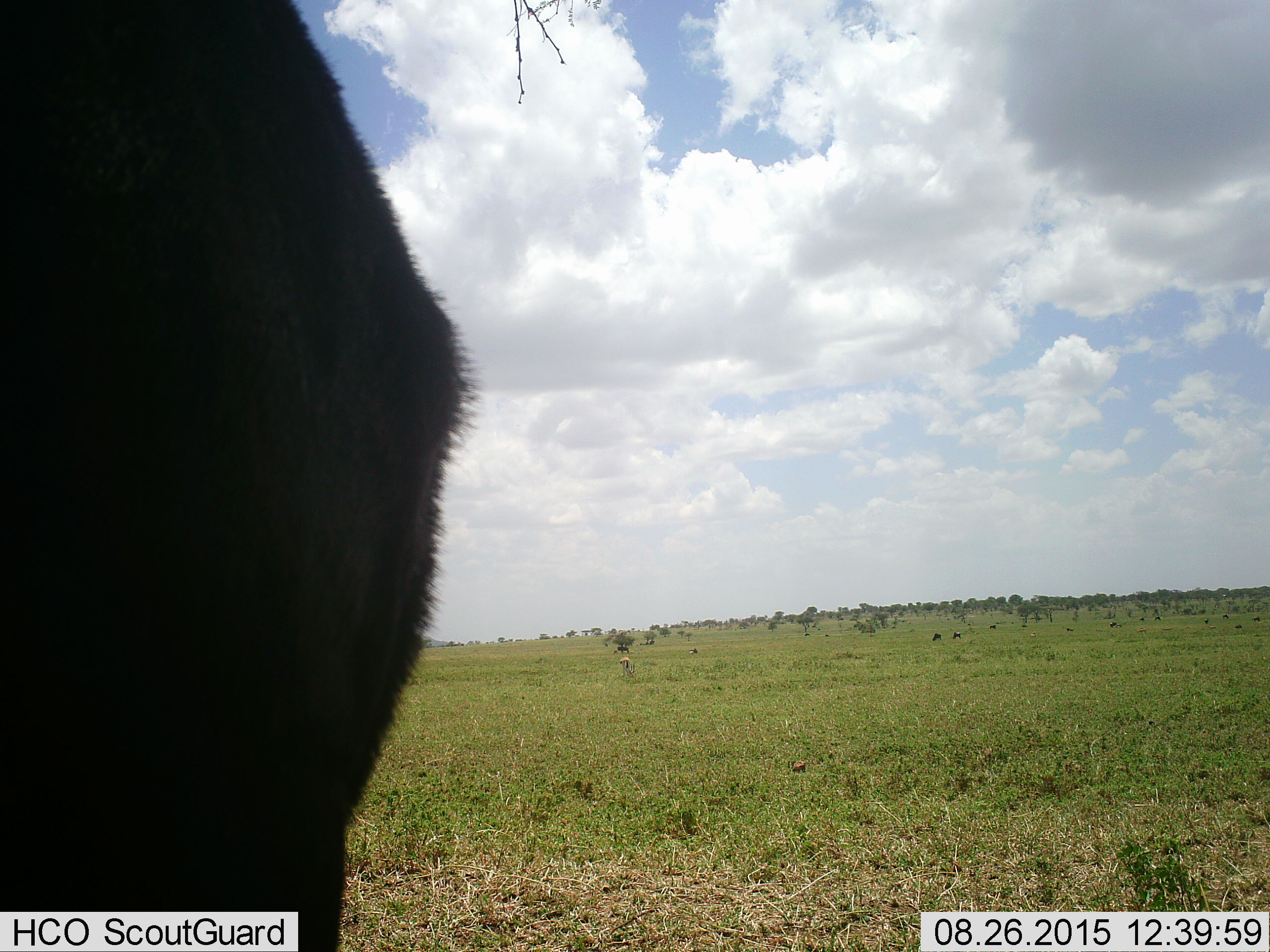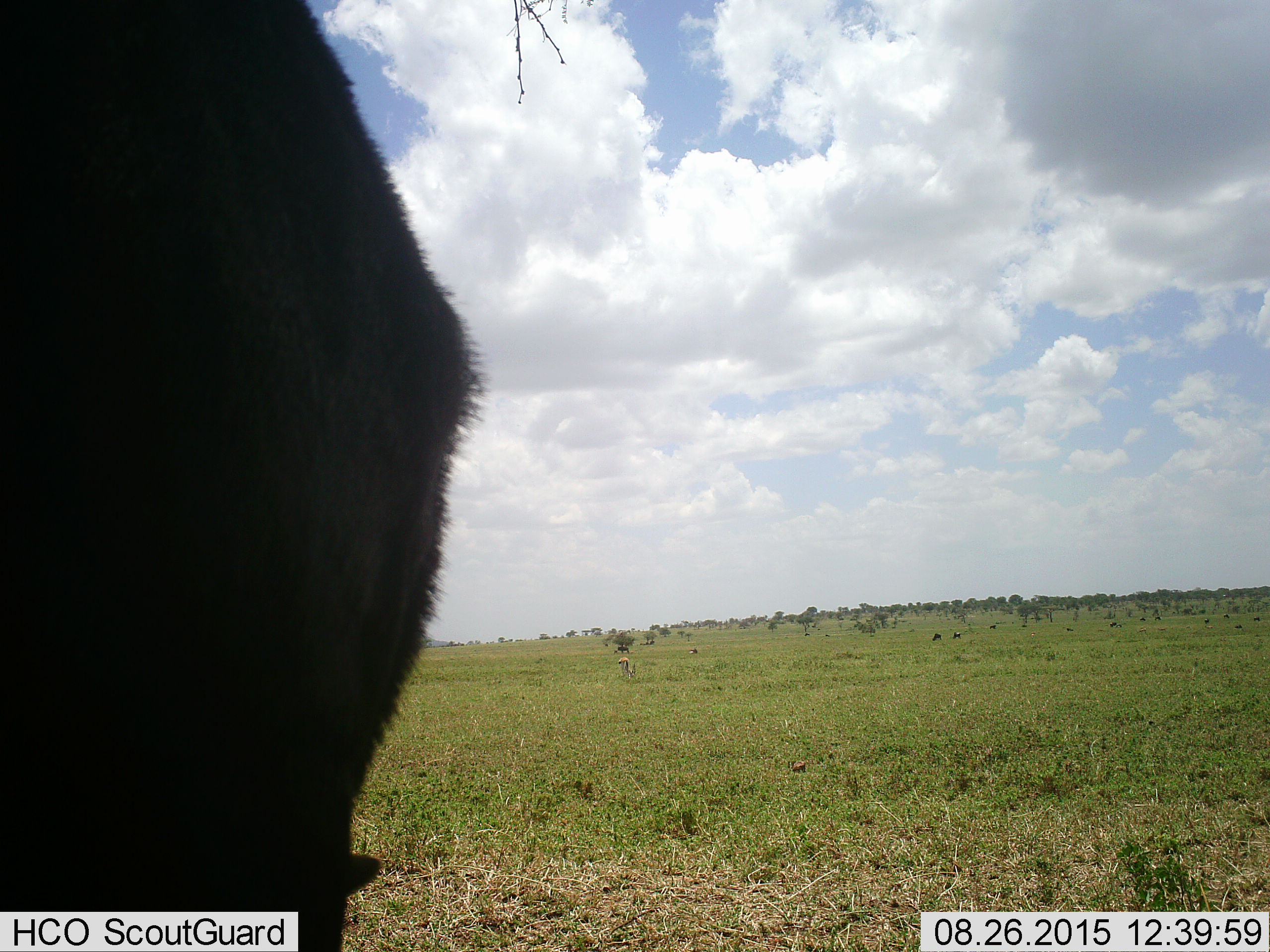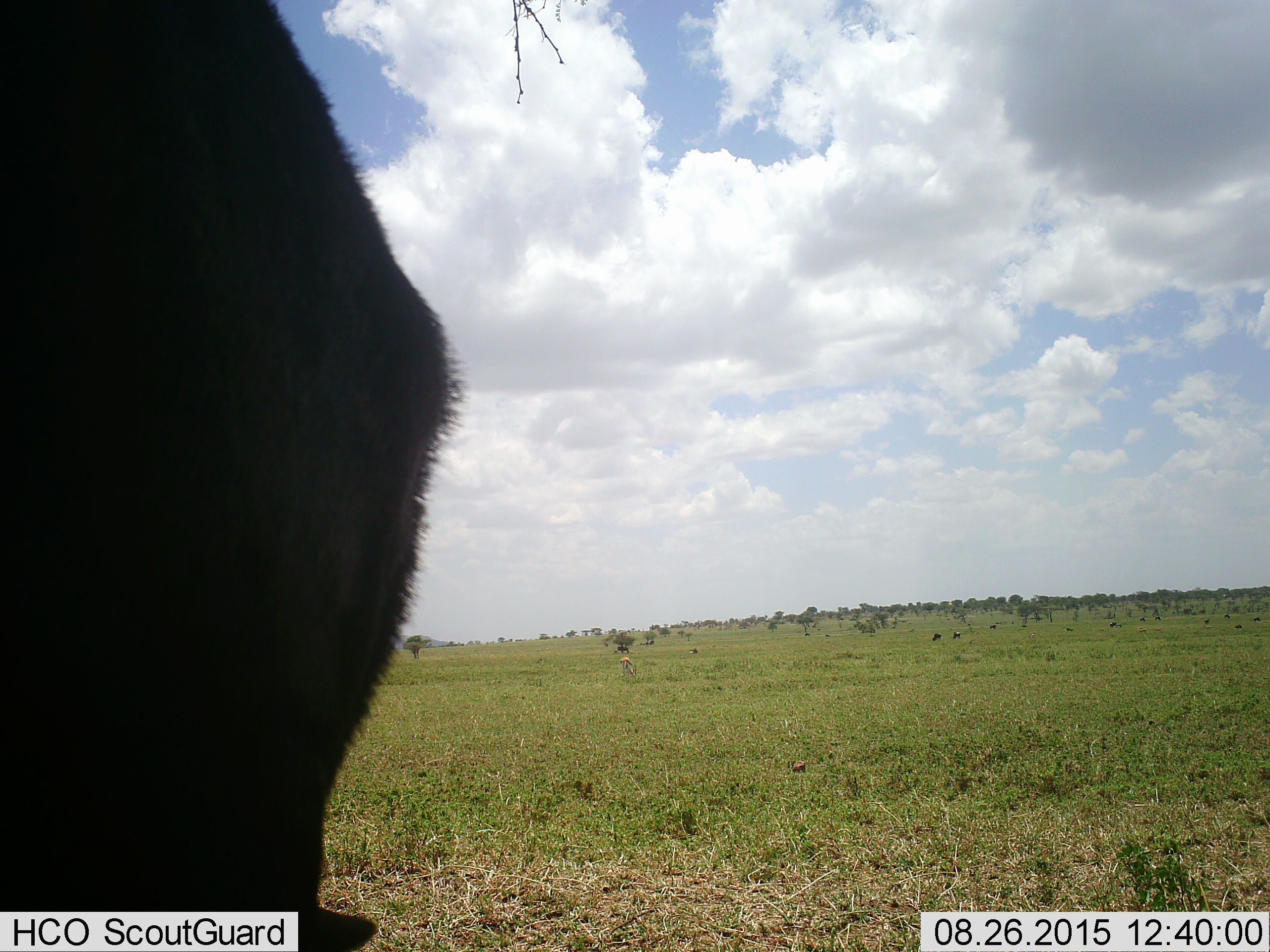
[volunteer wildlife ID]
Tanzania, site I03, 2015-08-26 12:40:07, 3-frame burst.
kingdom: Animalia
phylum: Chordata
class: Mammalia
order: Artiodactyla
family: Bovidae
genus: Eudorcas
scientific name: Eudorcas thomsonii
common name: thomson's gazelle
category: gazellethomsons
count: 4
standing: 75%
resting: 0%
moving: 0%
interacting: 0%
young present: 0%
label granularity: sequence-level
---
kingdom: Animalia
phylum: Chordata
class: Mammalia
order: Artiodactyla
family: Bovidae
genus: Connochaetes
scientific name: Connochaetes taurinus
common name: blue wildebeest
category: wildebeest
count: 11-50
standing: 67%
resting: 0%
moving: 33%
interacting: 0%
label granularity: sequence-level